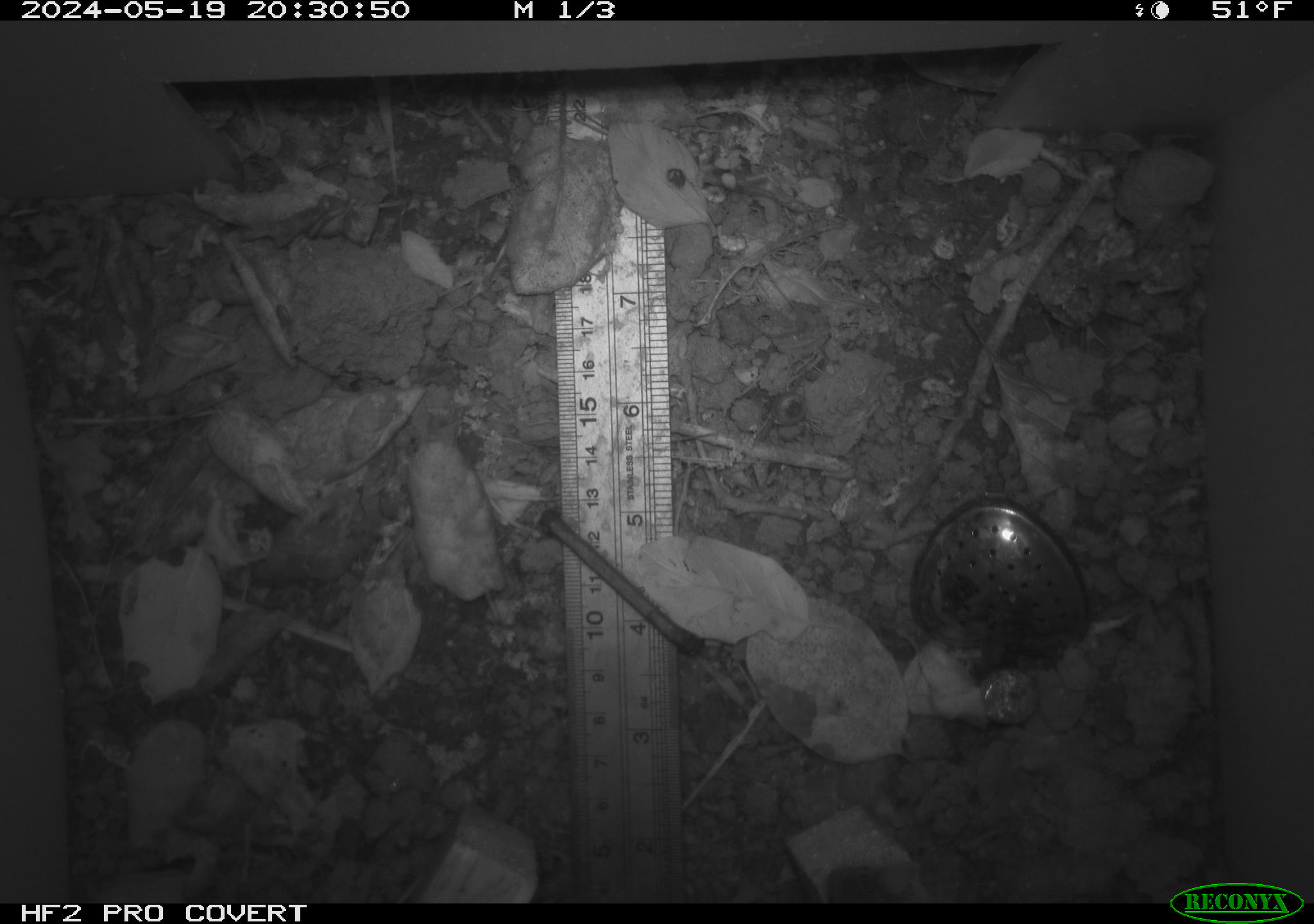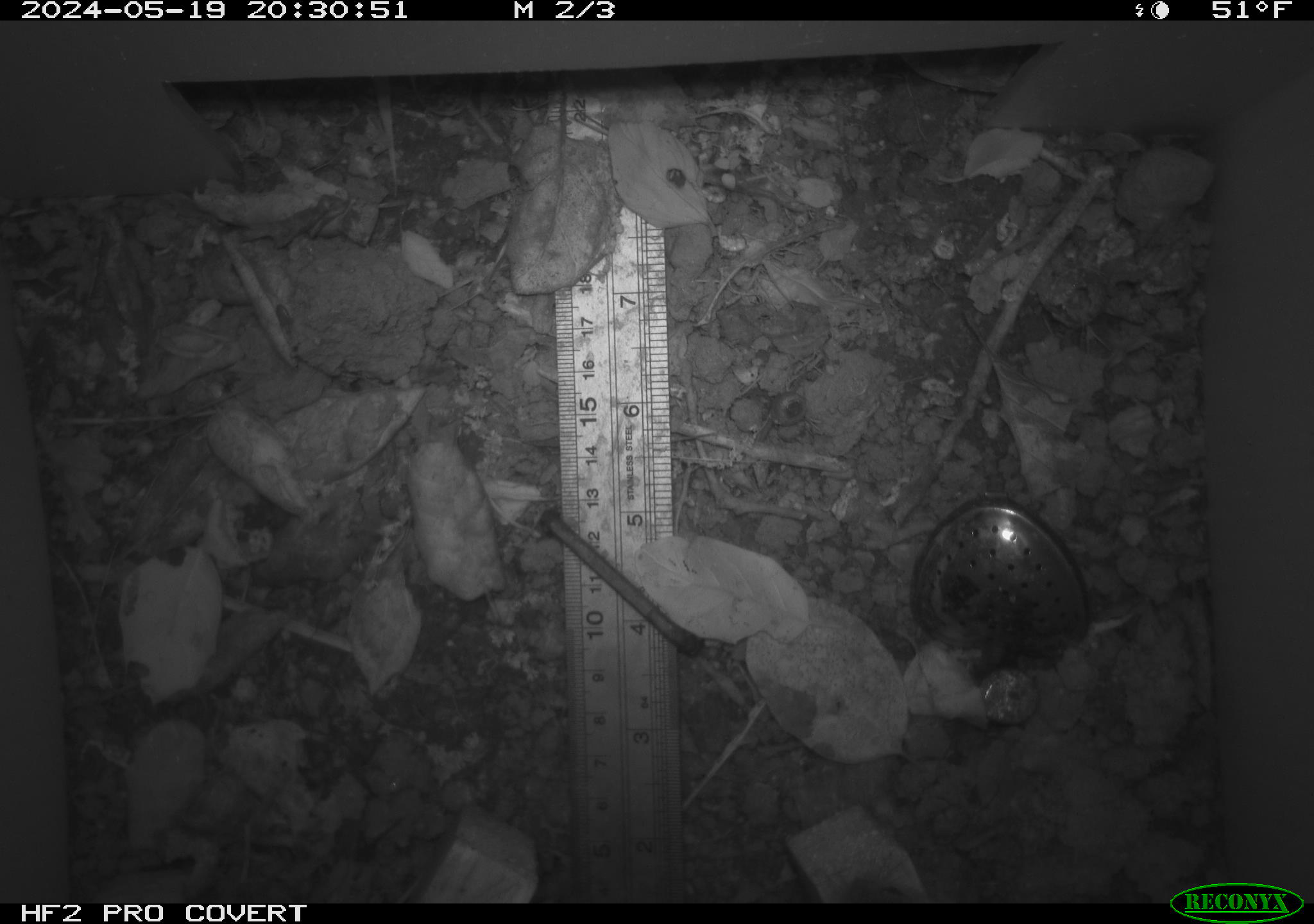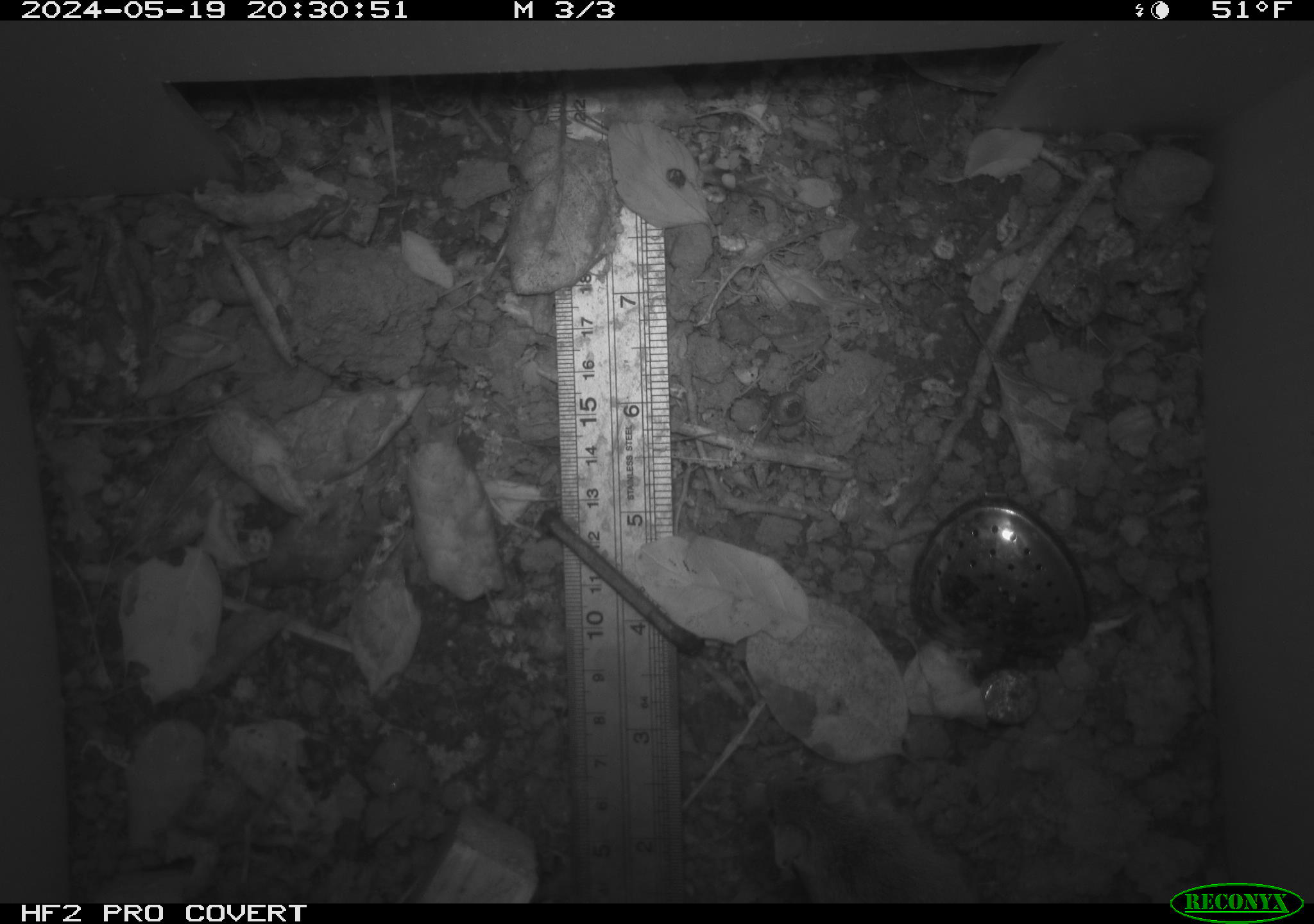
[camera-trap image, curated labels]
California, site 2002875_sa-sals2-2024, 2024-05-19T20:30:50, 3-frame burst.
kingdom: Animalia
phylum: Chordata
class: Mammalia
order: Rodentia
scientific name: Rodentia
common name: mouse species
Mouse species (Rodentia).